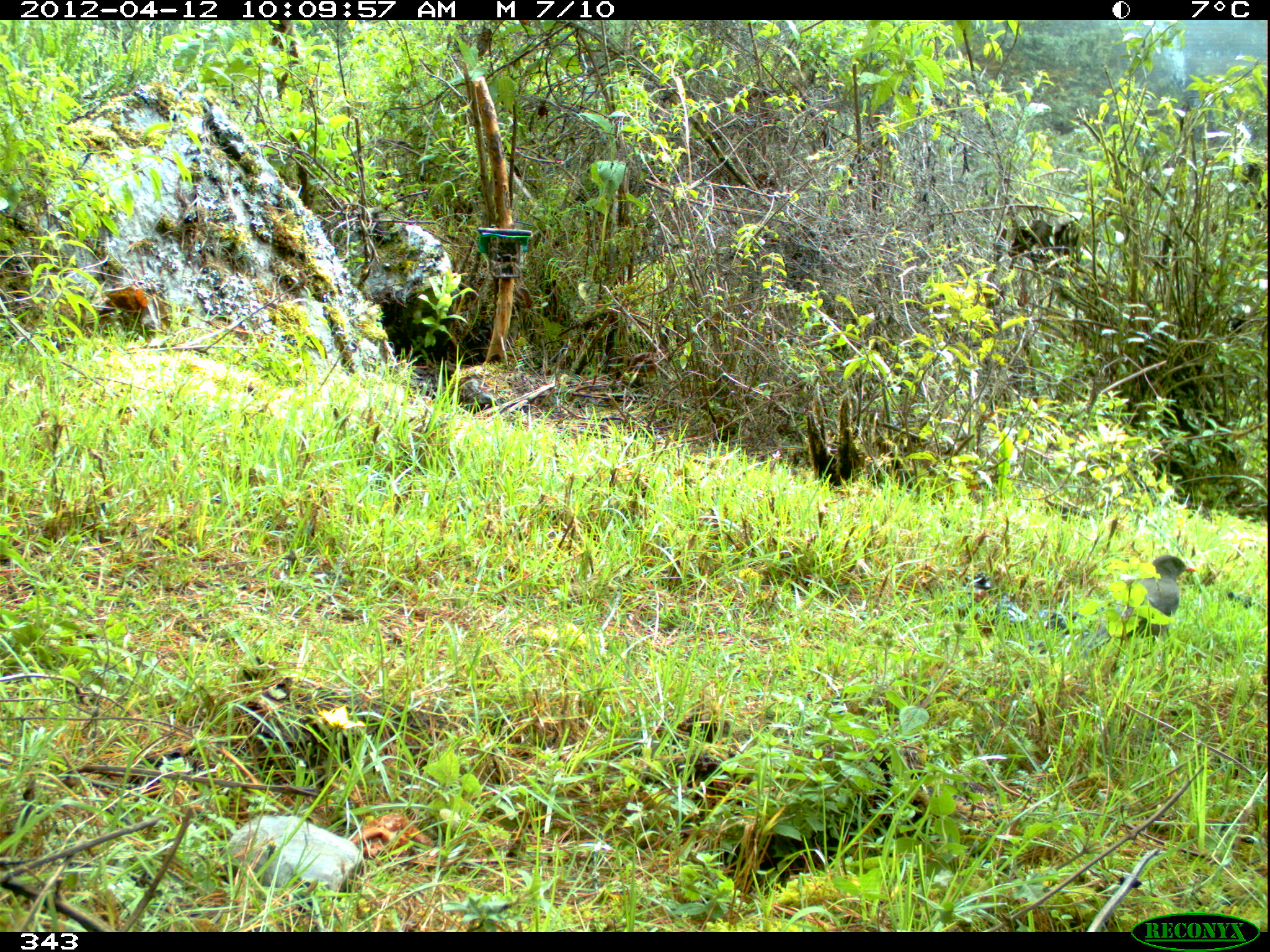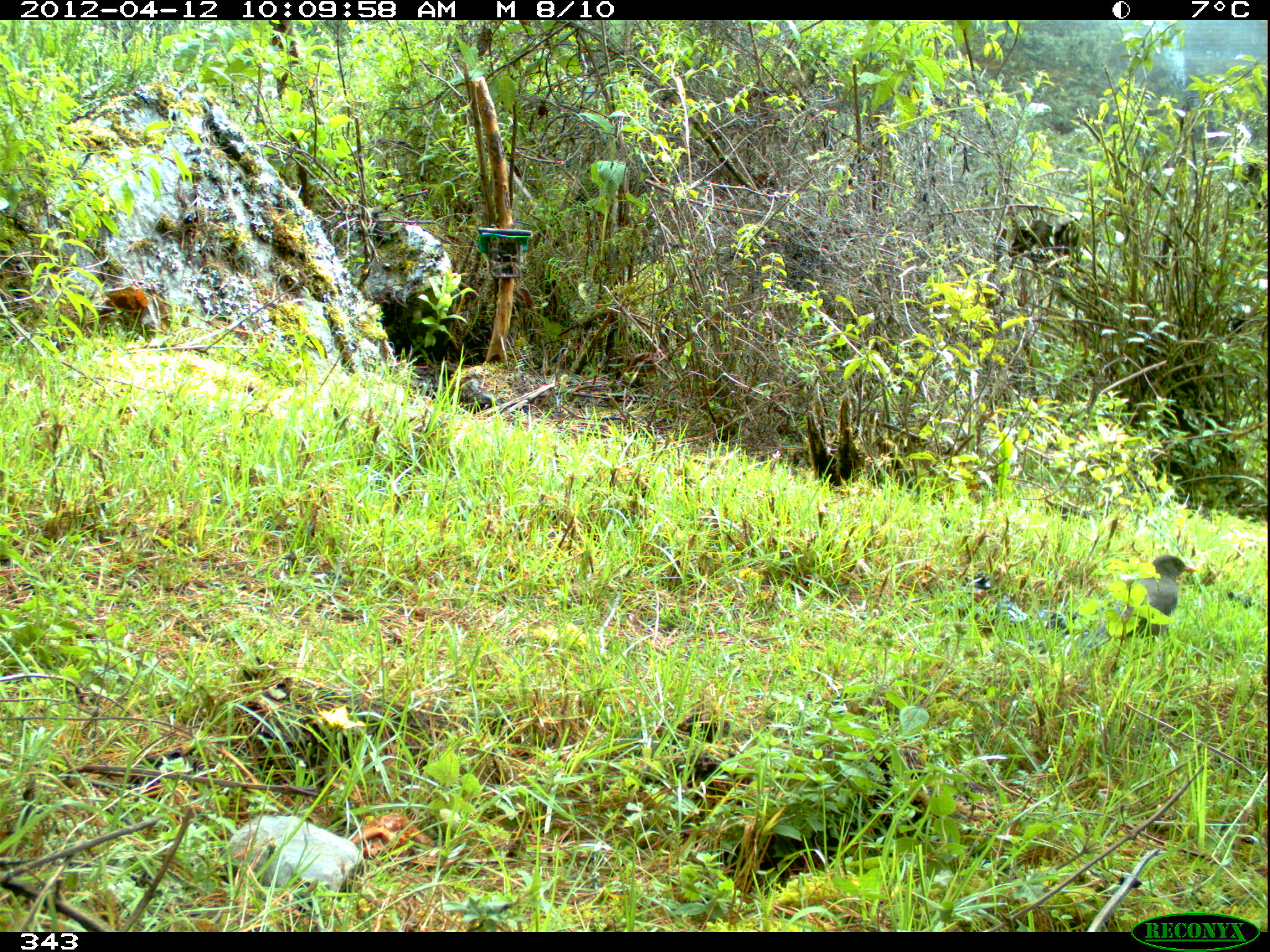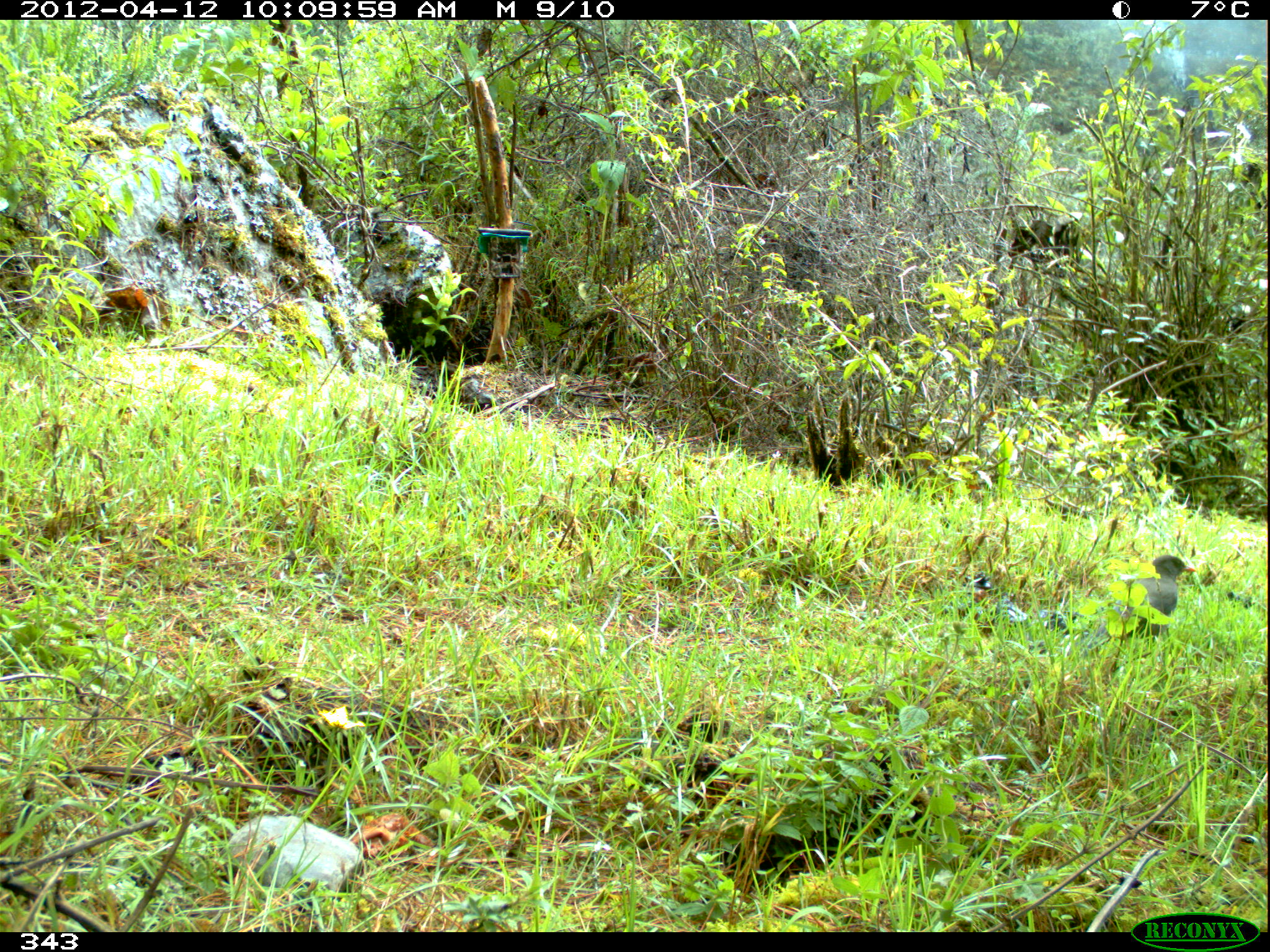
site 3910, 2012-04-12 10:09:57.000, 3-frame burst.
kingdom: Animalia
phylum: Chordata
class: Aves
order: Passeriformes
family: Turdidae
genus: Turdus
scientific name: Turdus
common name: true thrushes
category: turdus sp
Turdus sp (true thrushes) (Turdus).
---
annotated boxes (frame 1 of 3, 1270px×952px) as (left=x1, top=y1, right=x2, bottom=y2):
turdus sp: (left=1082, top=554, right=1197, bottom=674)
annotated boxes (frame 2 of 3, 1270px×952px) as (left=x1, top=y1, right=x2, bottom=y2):
turdus sp: (left=1078, top=554, right=1197, bottom=658)